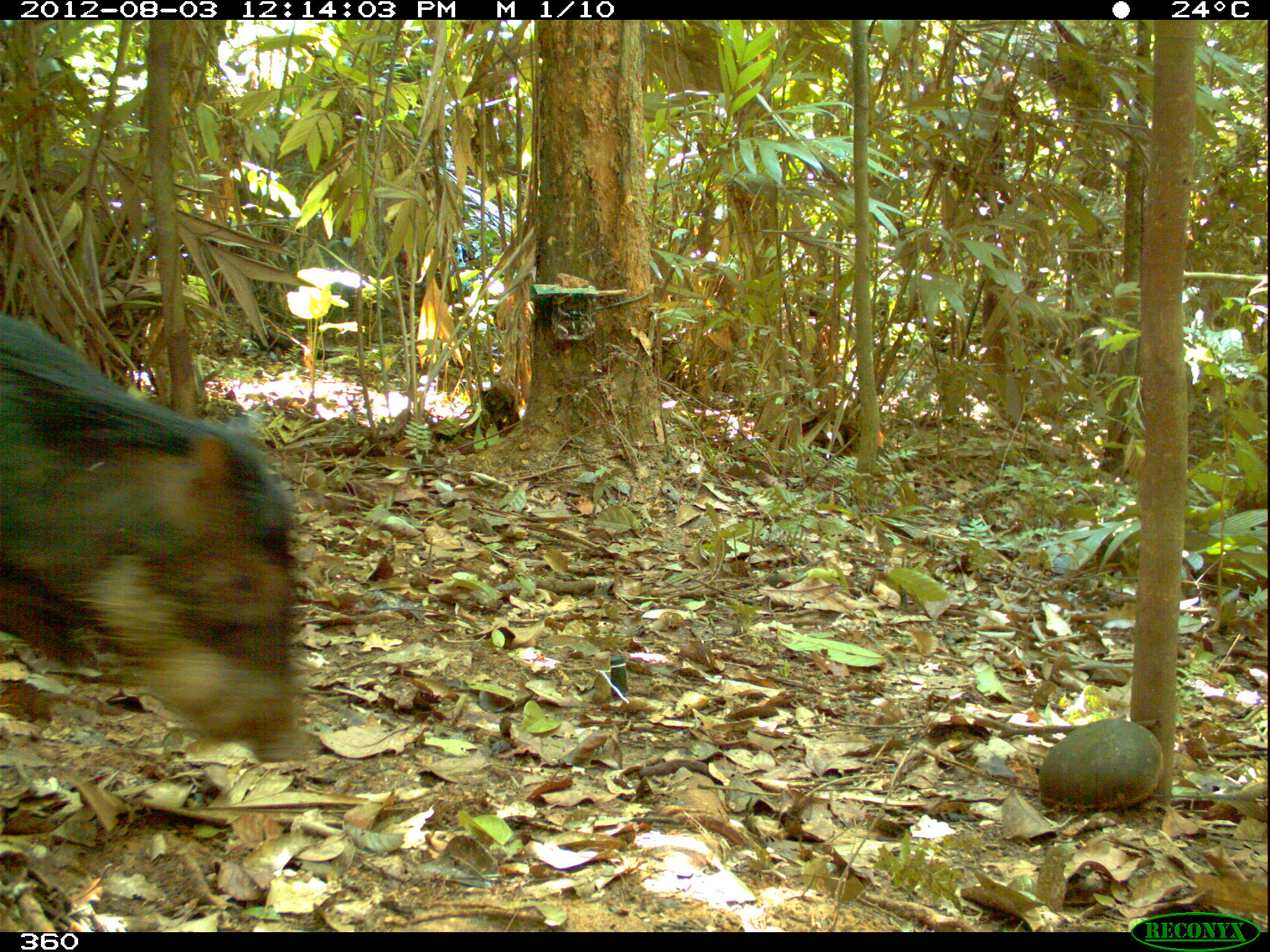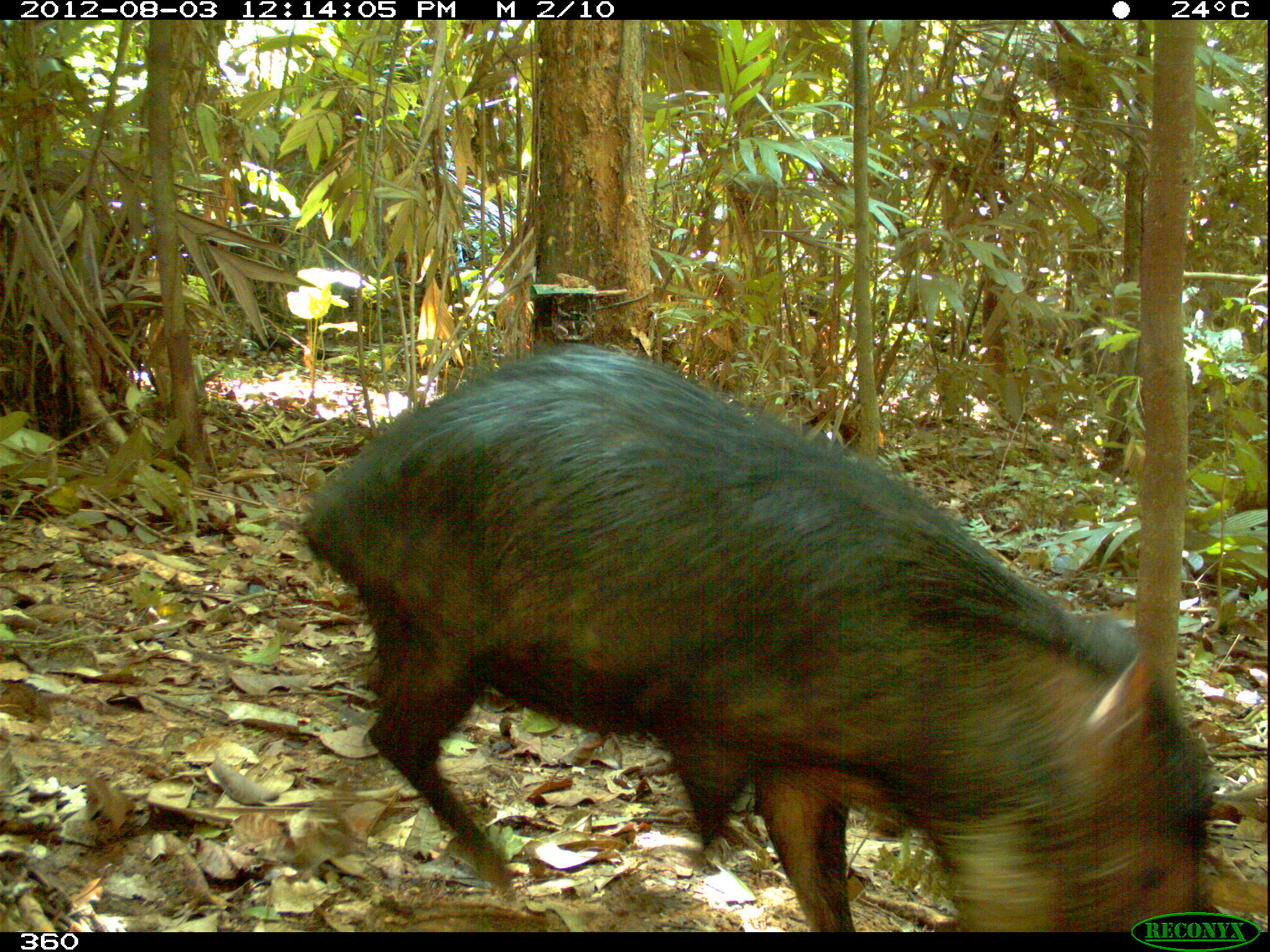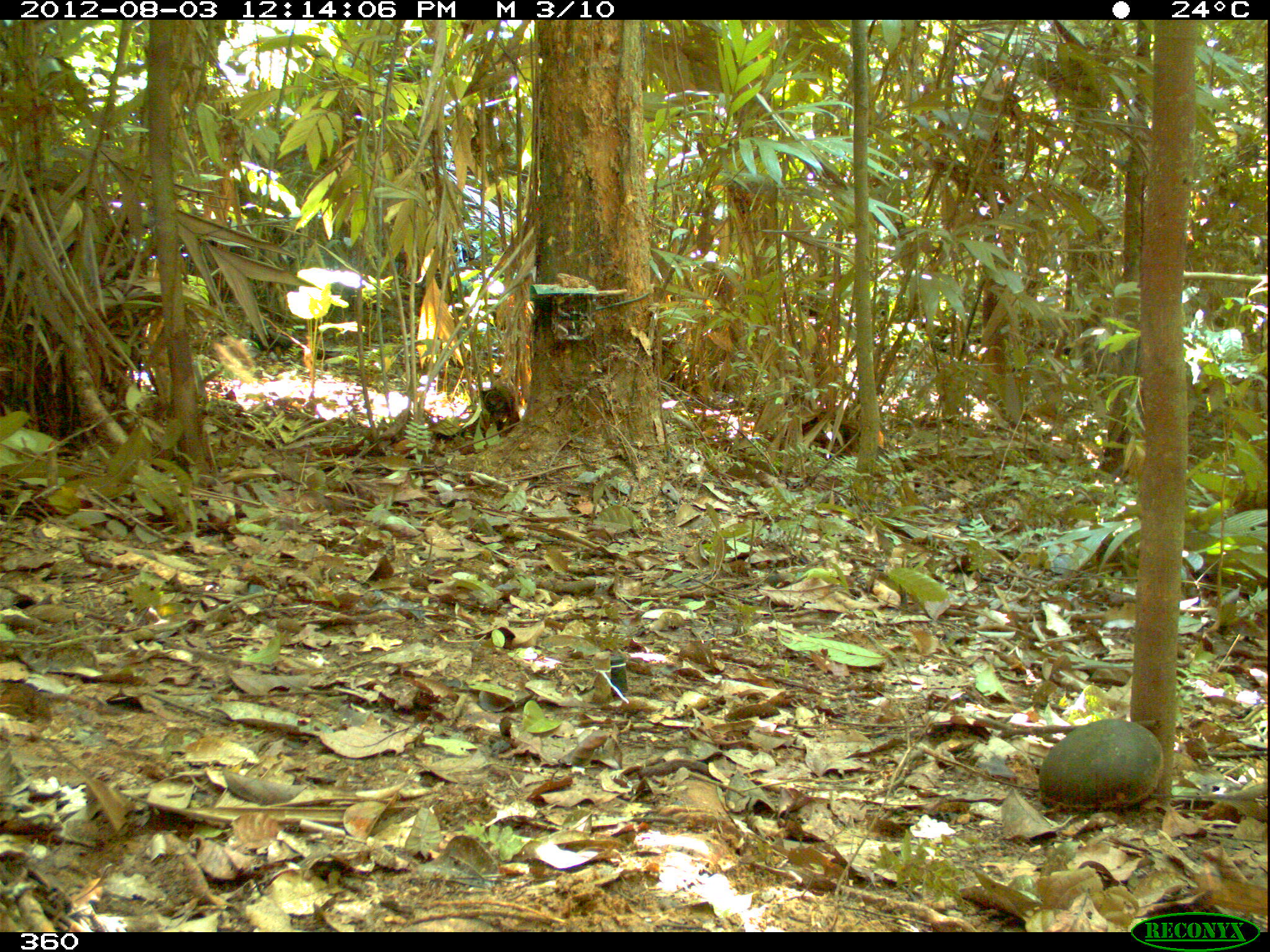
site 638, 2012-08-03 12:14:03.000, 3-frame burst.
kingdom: Animalia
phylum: Chordata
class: Mammalia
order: Artiodactyla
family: Tayassuidae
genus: Tayassu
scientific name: Tayassu pecari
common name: white-lipped peccary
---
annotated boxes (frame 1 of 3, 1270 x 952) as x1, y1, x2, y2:
tayassu pecari: 2, 317, 313, 761